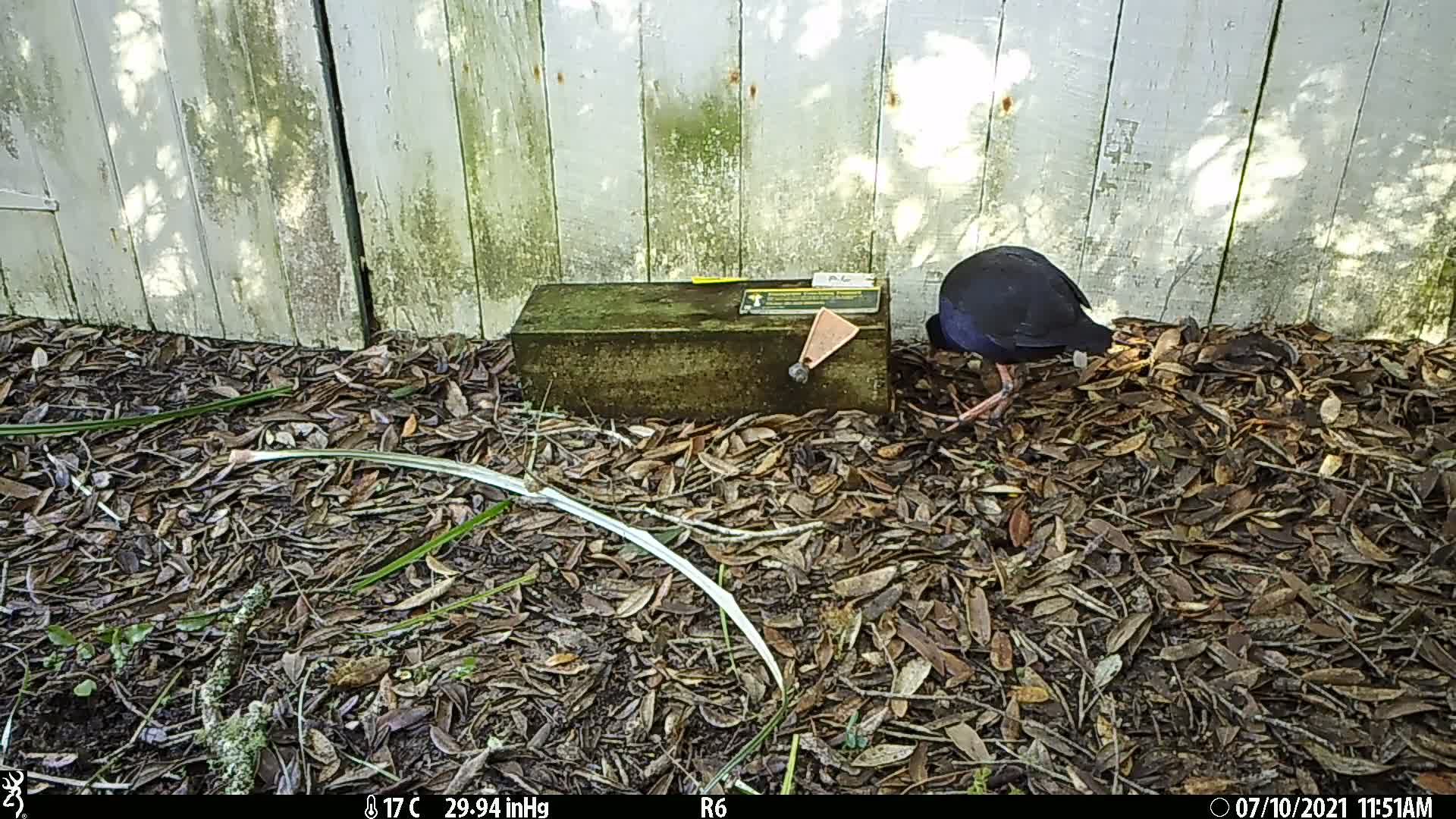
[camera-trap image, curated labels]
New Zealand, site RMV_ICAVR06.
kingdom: Animalia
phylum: Chordata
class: Aves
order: Gruiformes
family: Rallidae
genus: Porphyrio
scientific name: Porphyrio melanotus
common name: australasian swamphen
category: pukeko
Pukeko (australasian swamphen) (Porphyrio melanotus).